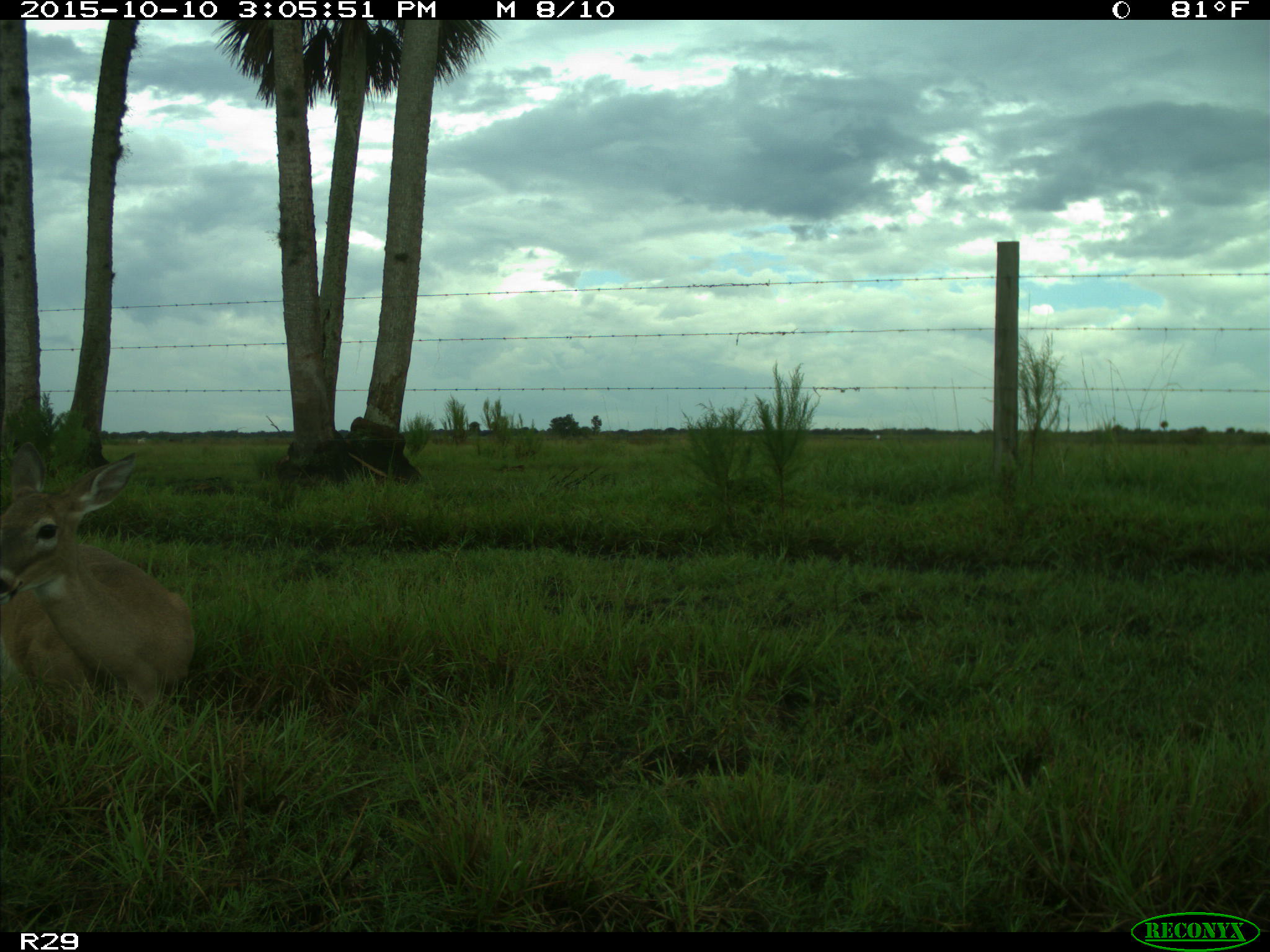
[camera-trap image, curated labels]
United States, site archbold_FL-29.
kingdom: Animalia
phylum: Chordata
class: Mammalia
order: Artiodactyla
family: Cervidae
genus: Odocoileus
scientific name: Odocoileus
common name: deer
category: unidentified deer